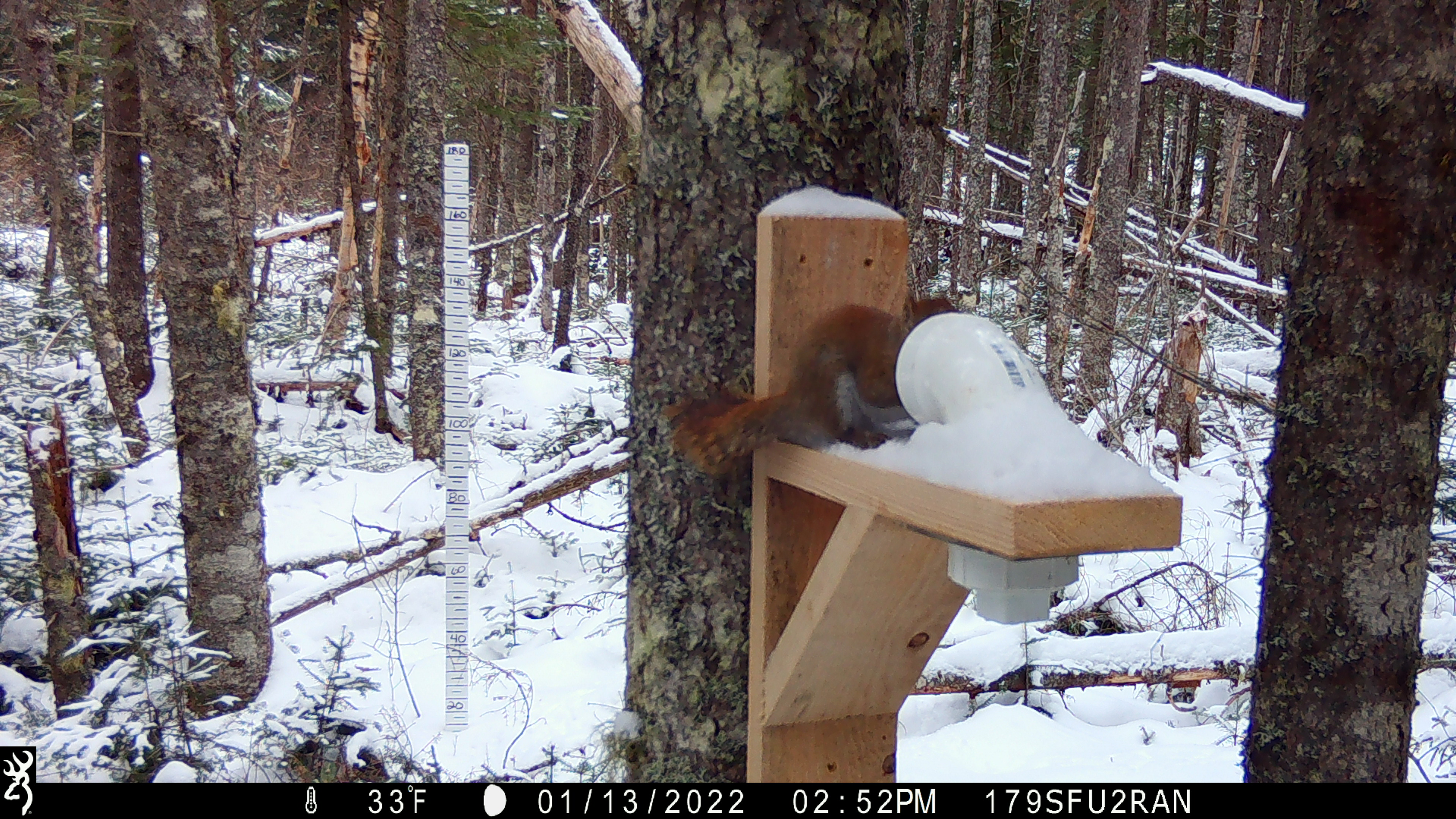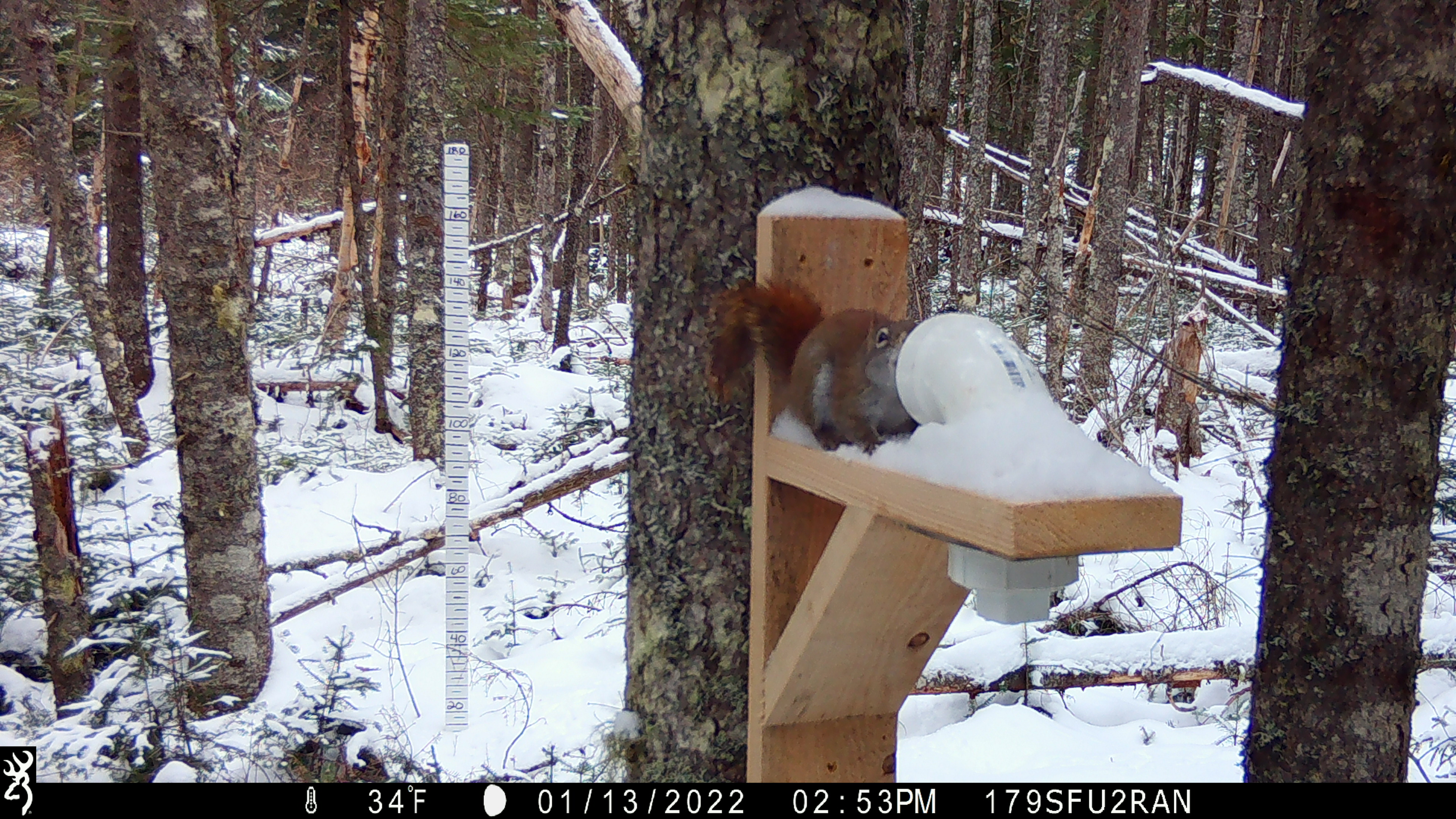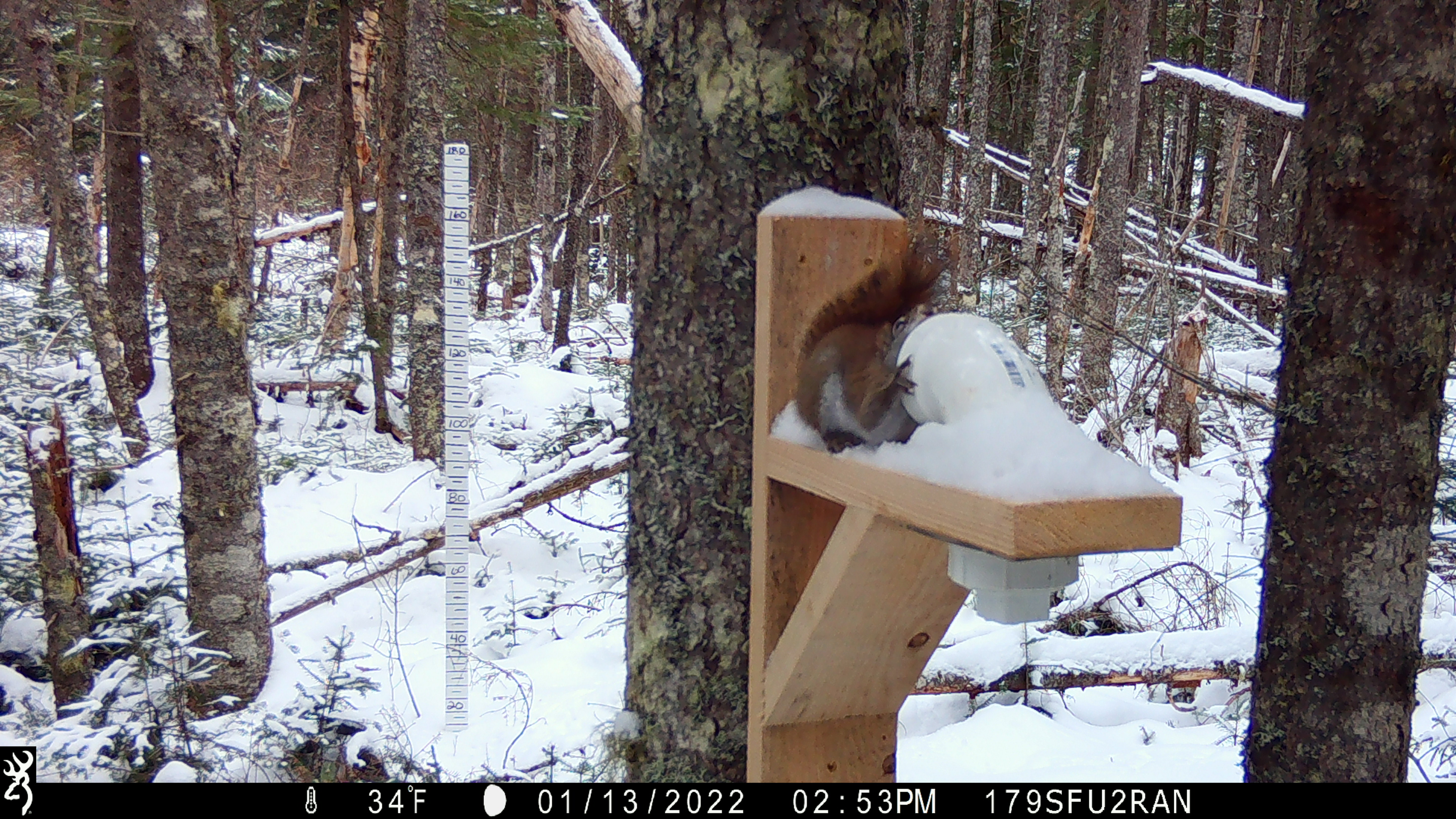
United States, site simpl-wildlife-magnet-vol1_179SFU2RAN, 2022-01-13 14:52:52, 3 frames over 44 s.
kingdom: Animalia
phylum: Chordata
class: Mammalia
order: Rodentia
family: Sciuridae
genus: Tamiasciurus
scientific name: Tamiasciurus hudsonicus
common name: red squirrel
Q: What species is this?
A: Red squirrel (Tamiasciurus hudsonicus).